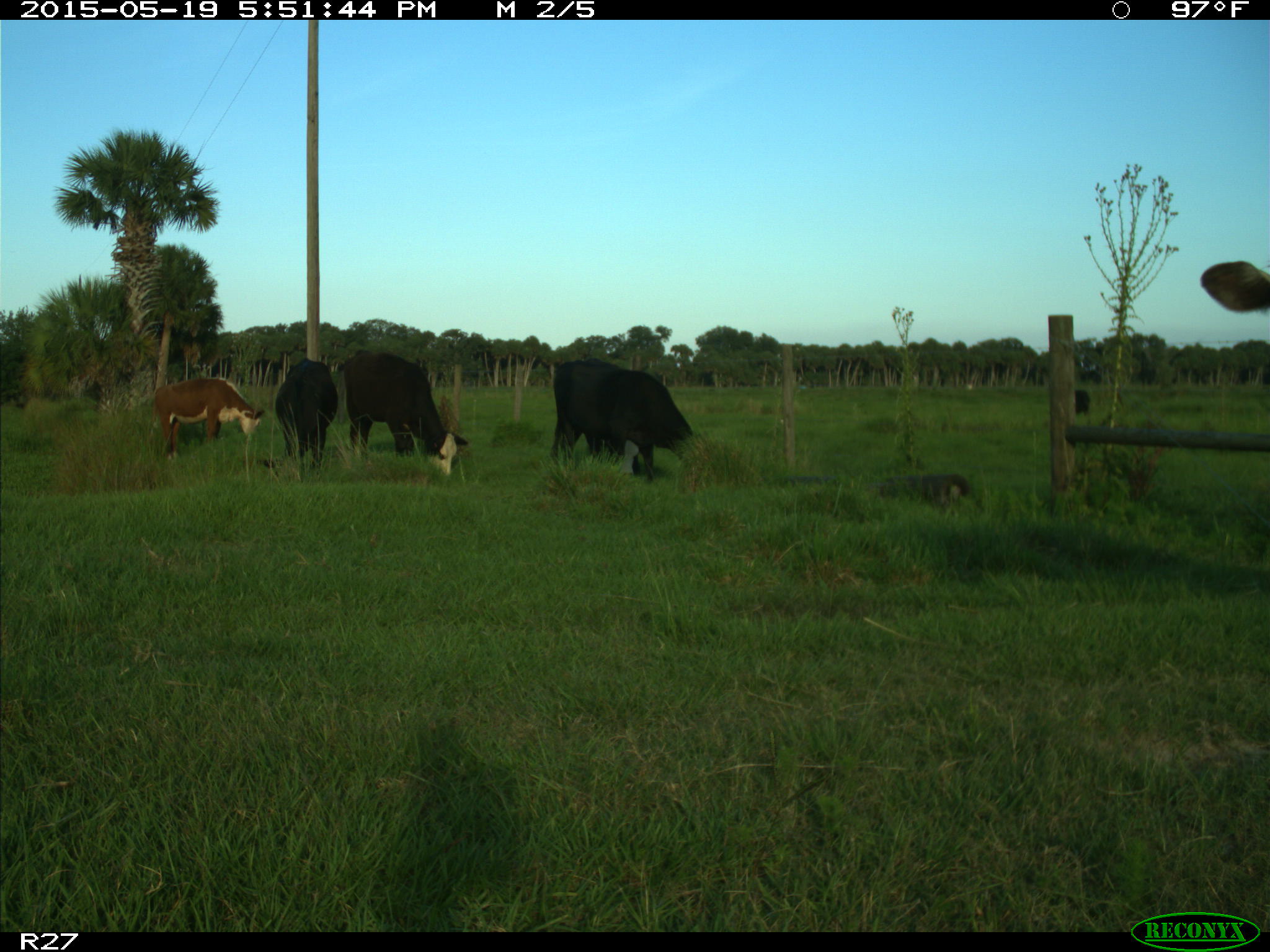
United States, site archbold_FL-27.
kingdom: Animalia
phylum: Chordata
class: Mammalia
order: Artiodactyla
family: Bovidae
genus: Bos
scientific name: Bos taurus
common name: domestic cow